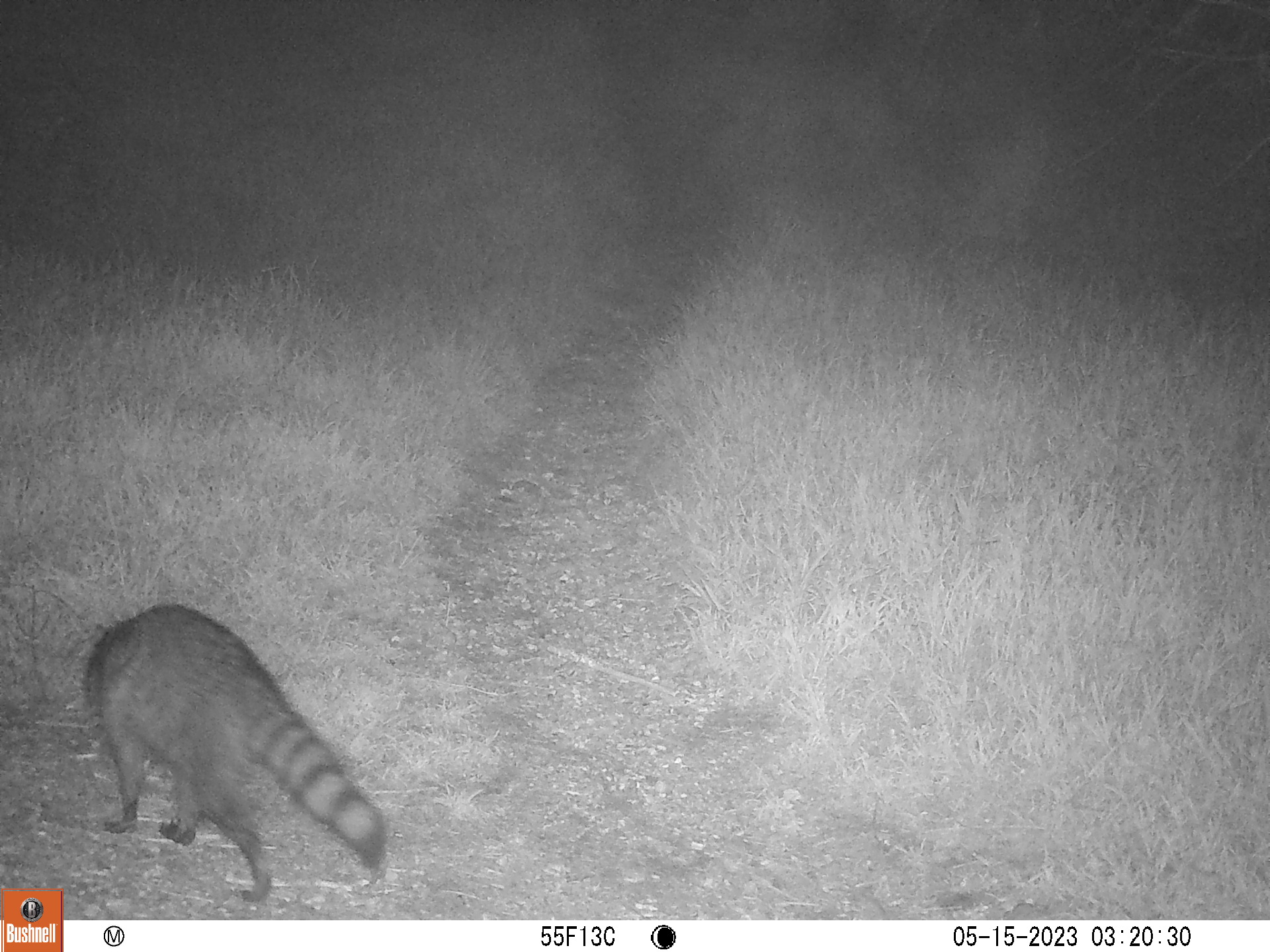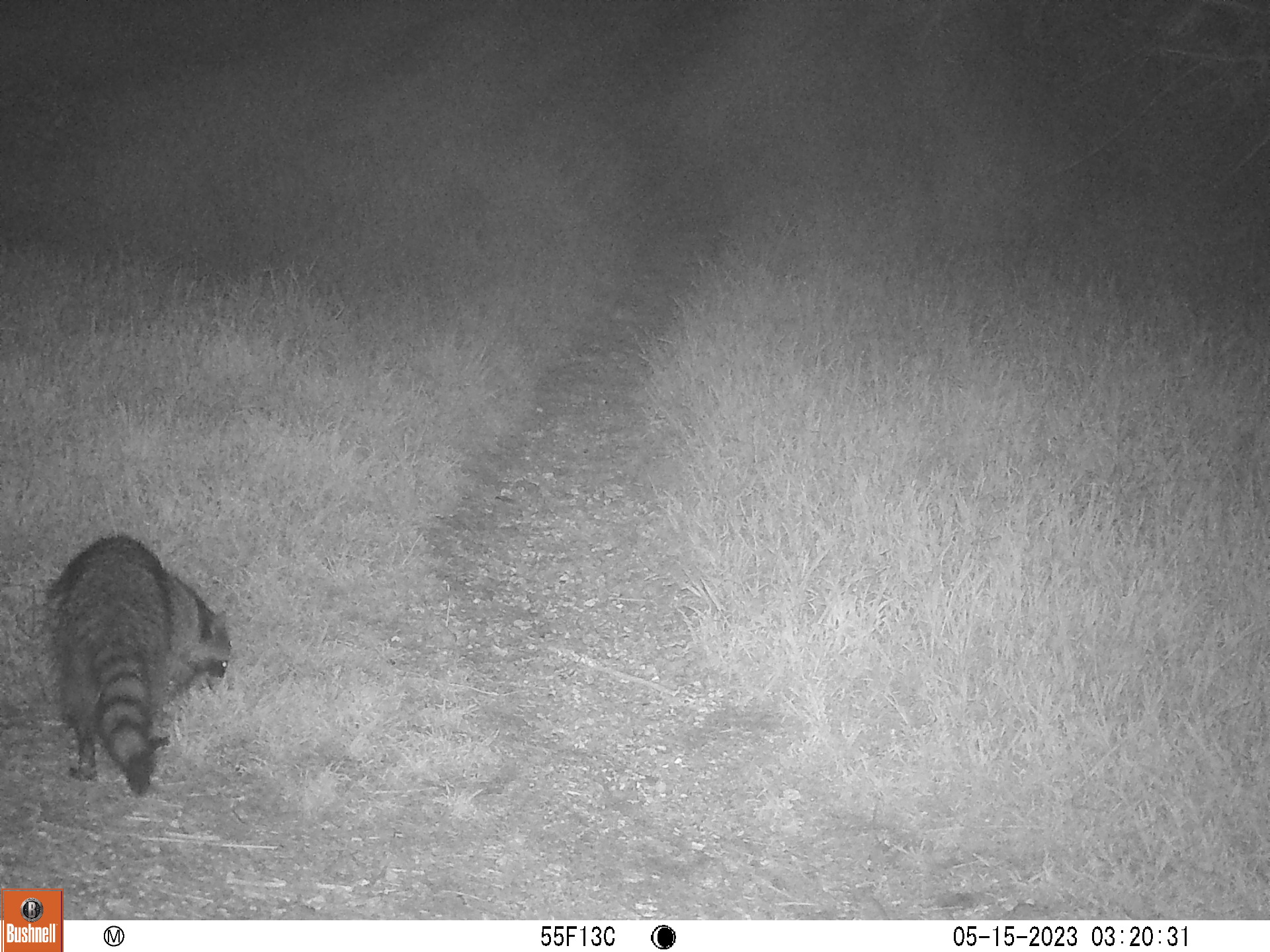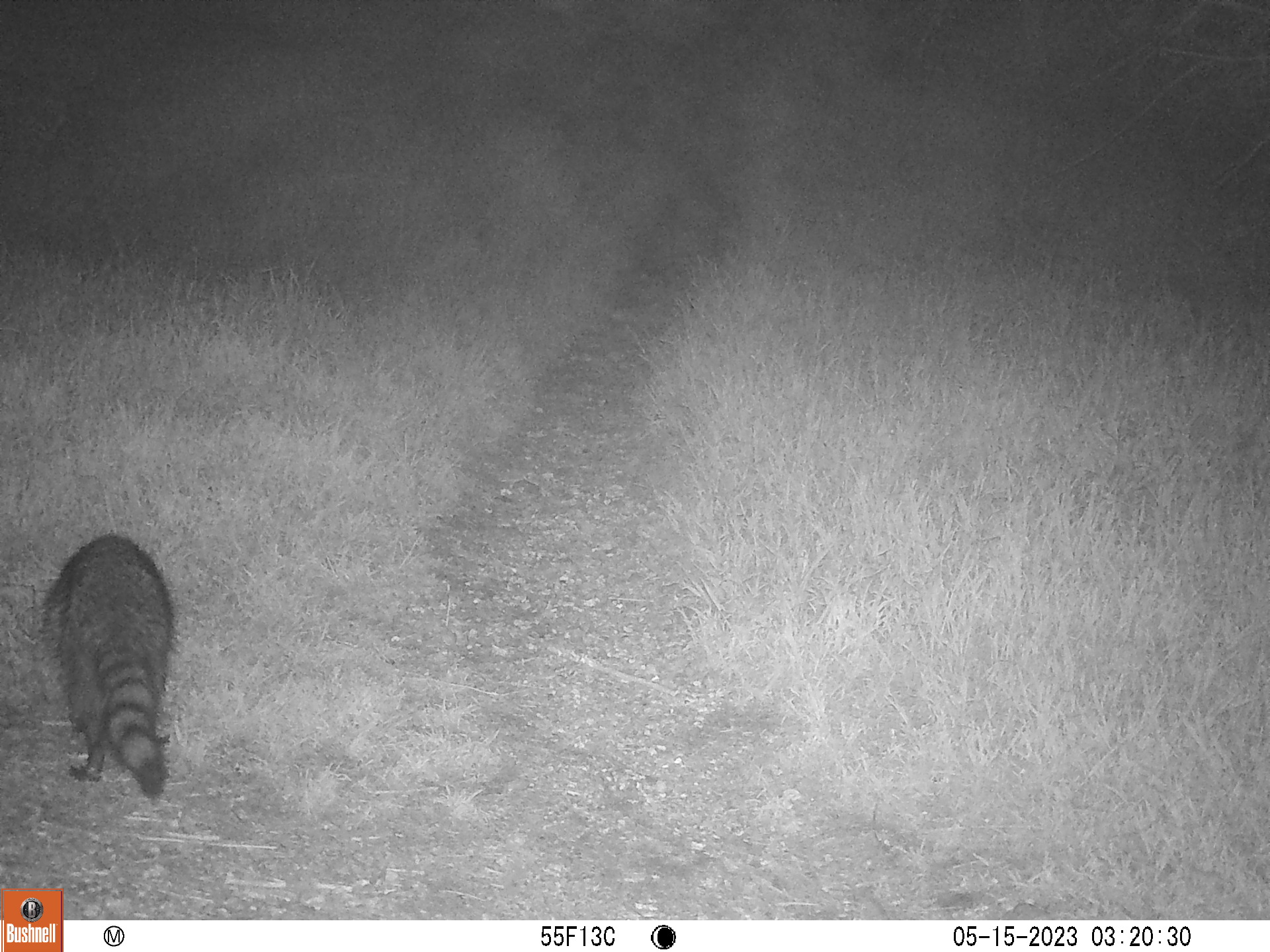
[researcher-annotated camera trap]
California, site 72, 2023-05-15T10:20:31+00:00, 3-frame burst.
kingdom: Animalia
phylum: Chordata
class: Mammalia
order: Carnivora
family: Procyonidae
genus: Procyon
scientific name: Procyon lotor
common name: raccoon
Raccoon (Procyon lotor).